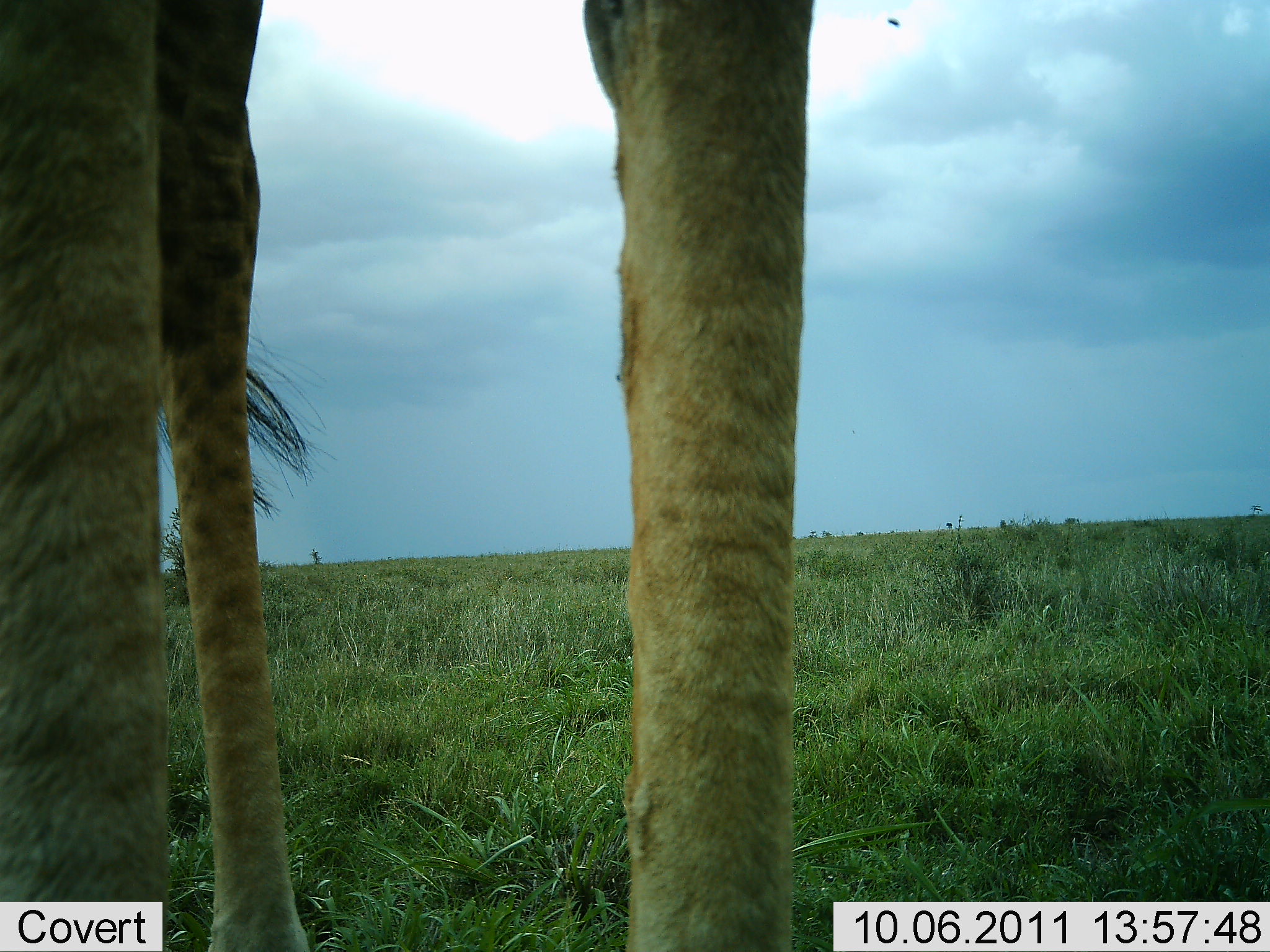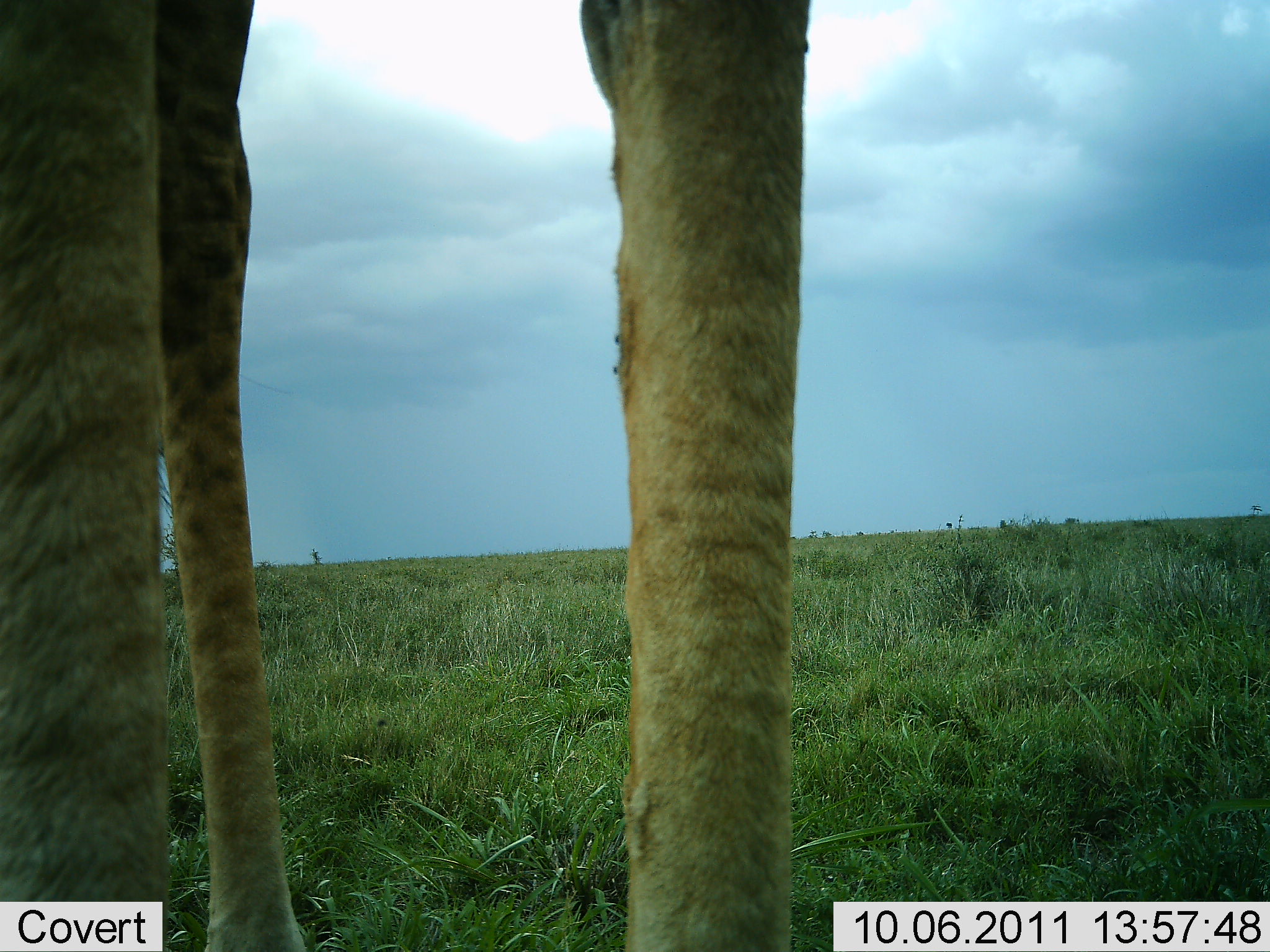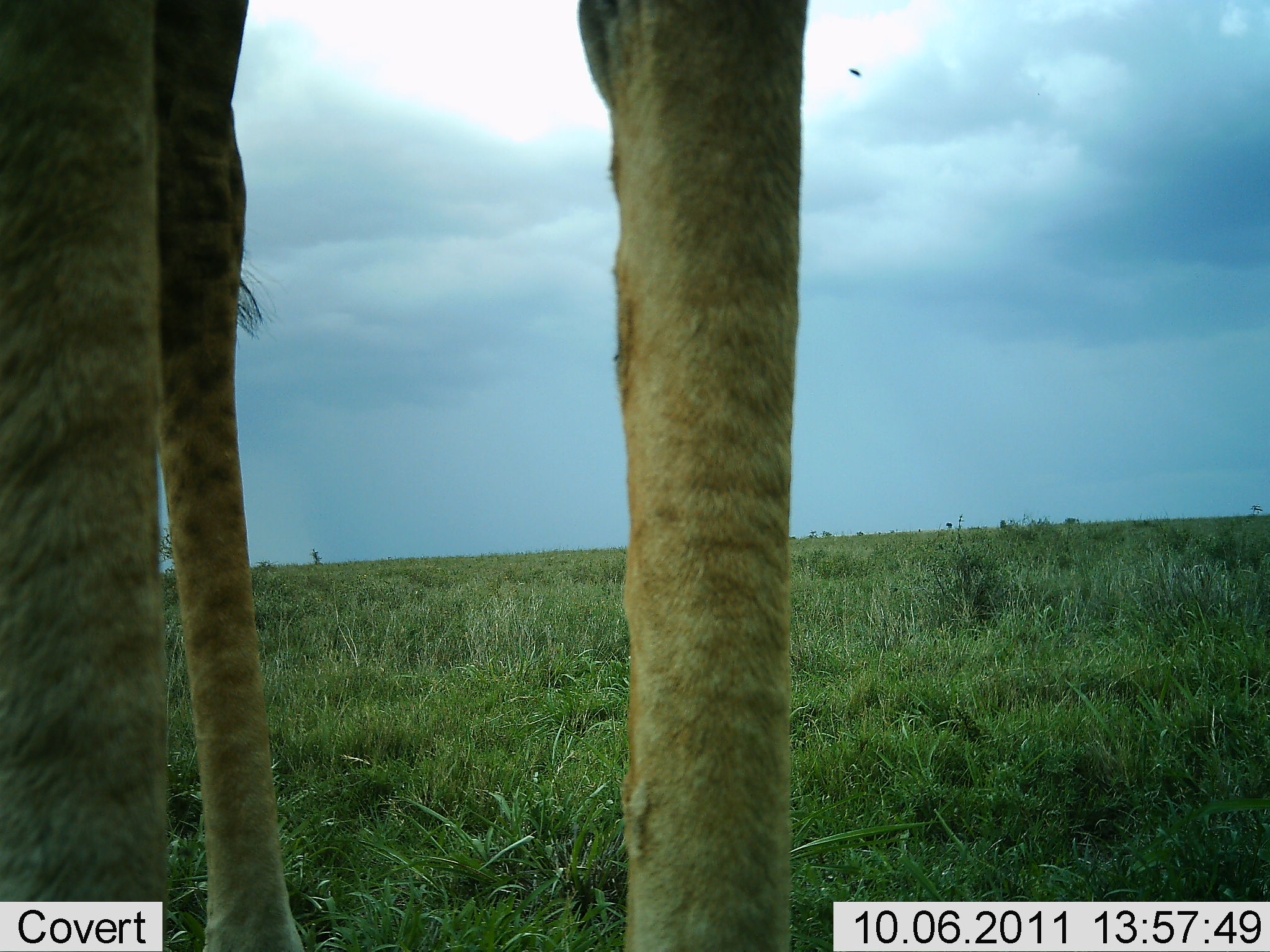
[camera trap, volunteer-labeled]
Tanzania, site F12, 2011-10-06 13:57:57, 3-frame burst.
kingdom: Animalia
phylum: Chordata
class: Mammalia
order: Artiodactyla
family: Giraffidae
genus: Giraffa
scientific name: Giraffa camelopardalis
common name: giraffe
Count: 1.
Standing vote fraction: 100%.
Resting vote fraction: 0%.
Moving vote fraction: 0%.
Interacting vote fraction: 0%.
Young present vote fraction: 0%.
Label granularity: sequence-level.